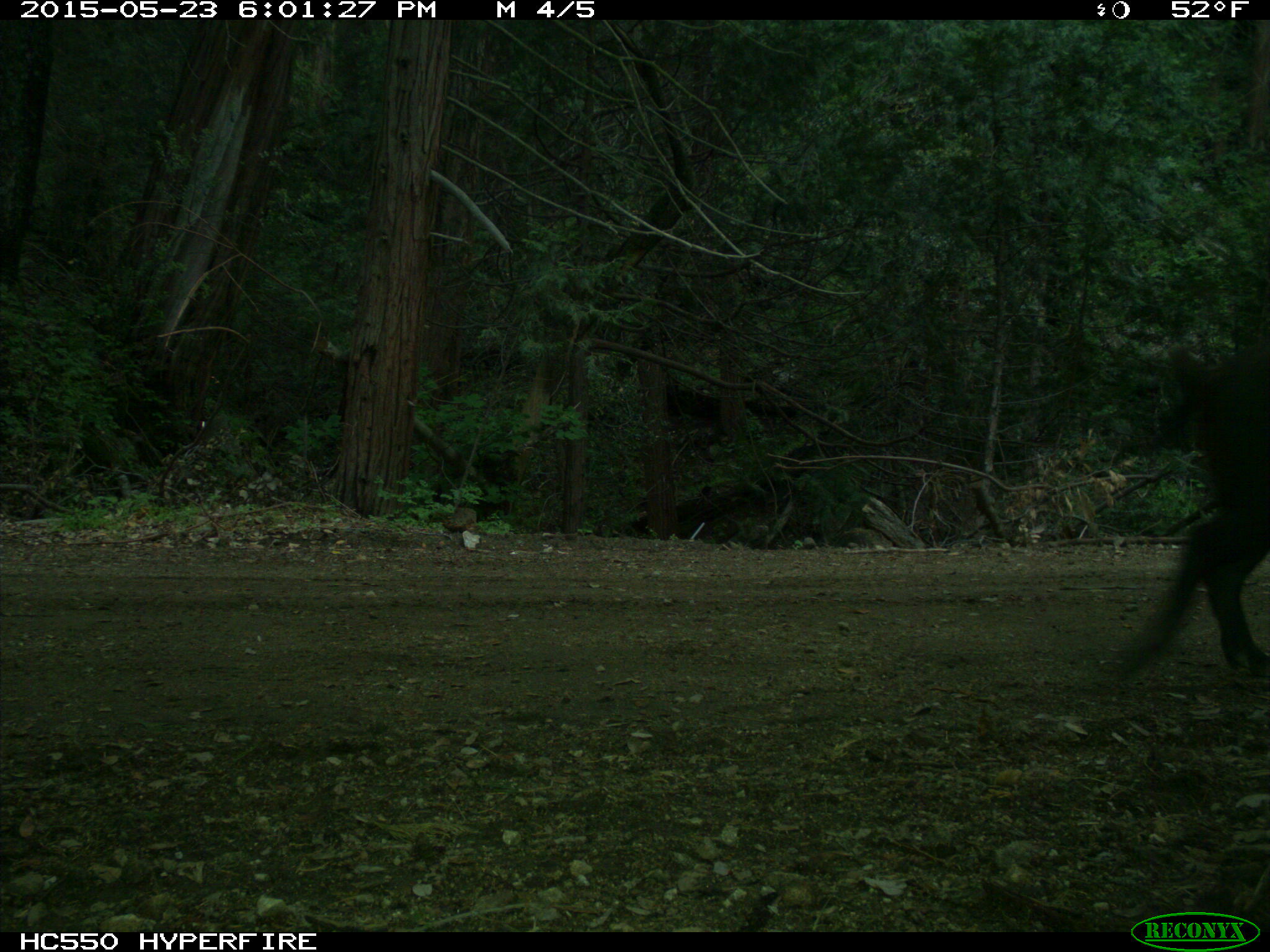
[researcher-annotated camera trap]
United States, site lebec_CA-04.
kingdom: Animalia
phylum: Chordata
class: Mammalia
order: Artiodactyla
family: Suidae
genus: Sus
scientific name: Sus scrofa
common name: wild boar